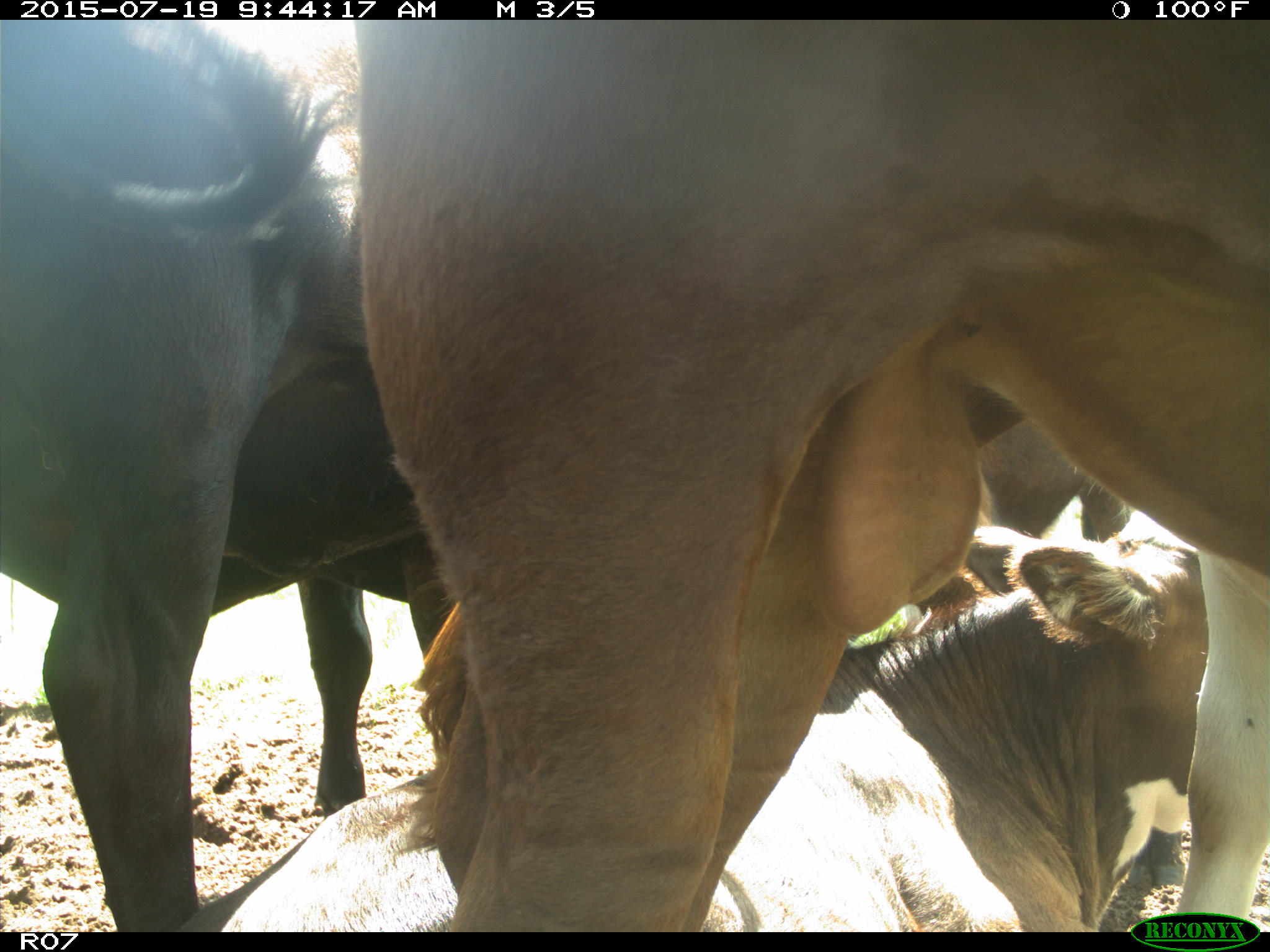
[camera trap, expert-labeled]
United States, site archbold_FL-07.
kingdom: Animalia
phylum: Chordata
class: Mammalia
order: Artiodactyla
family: Bovidae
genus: Bos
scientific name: Bos taurus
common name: domestic cow